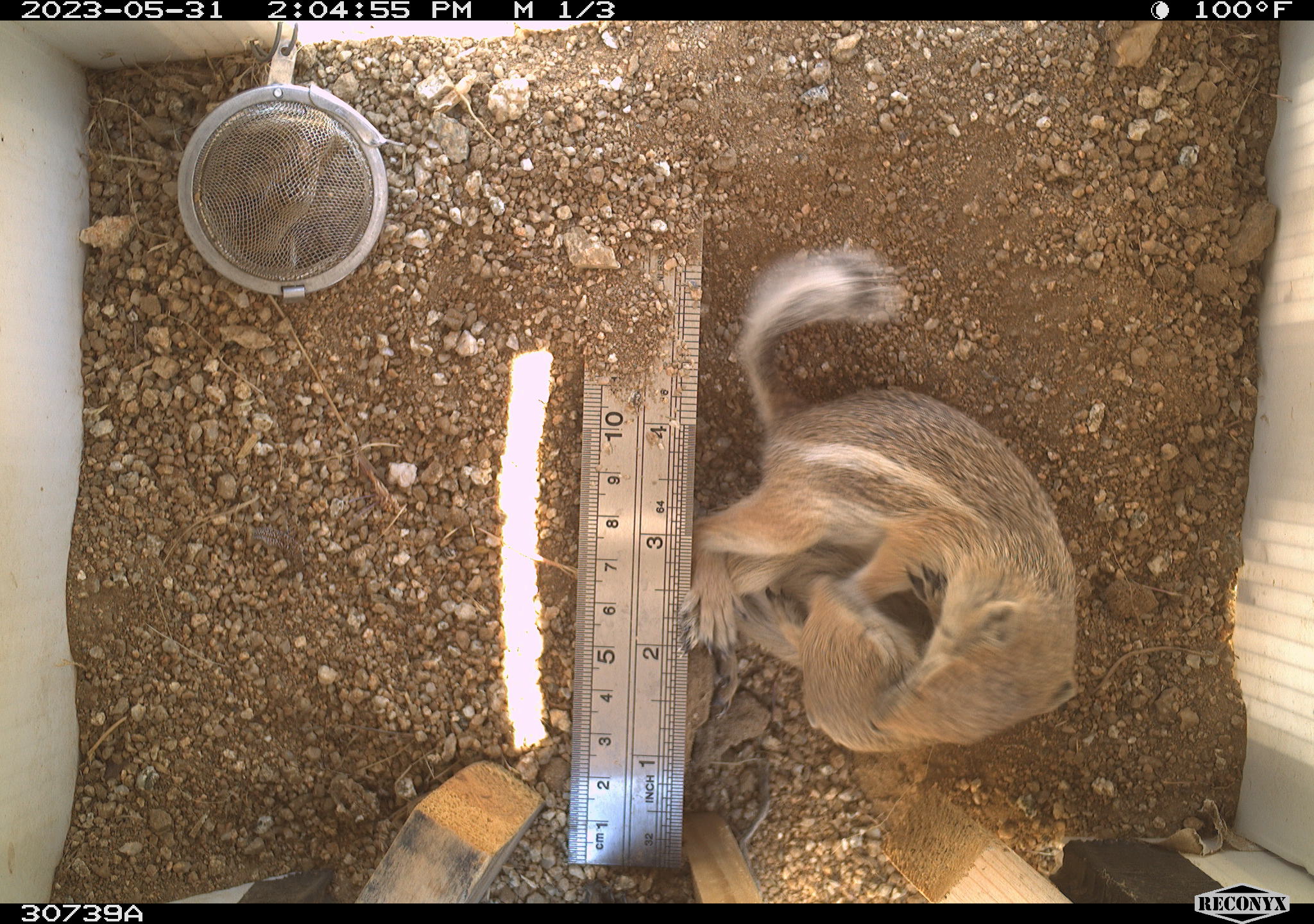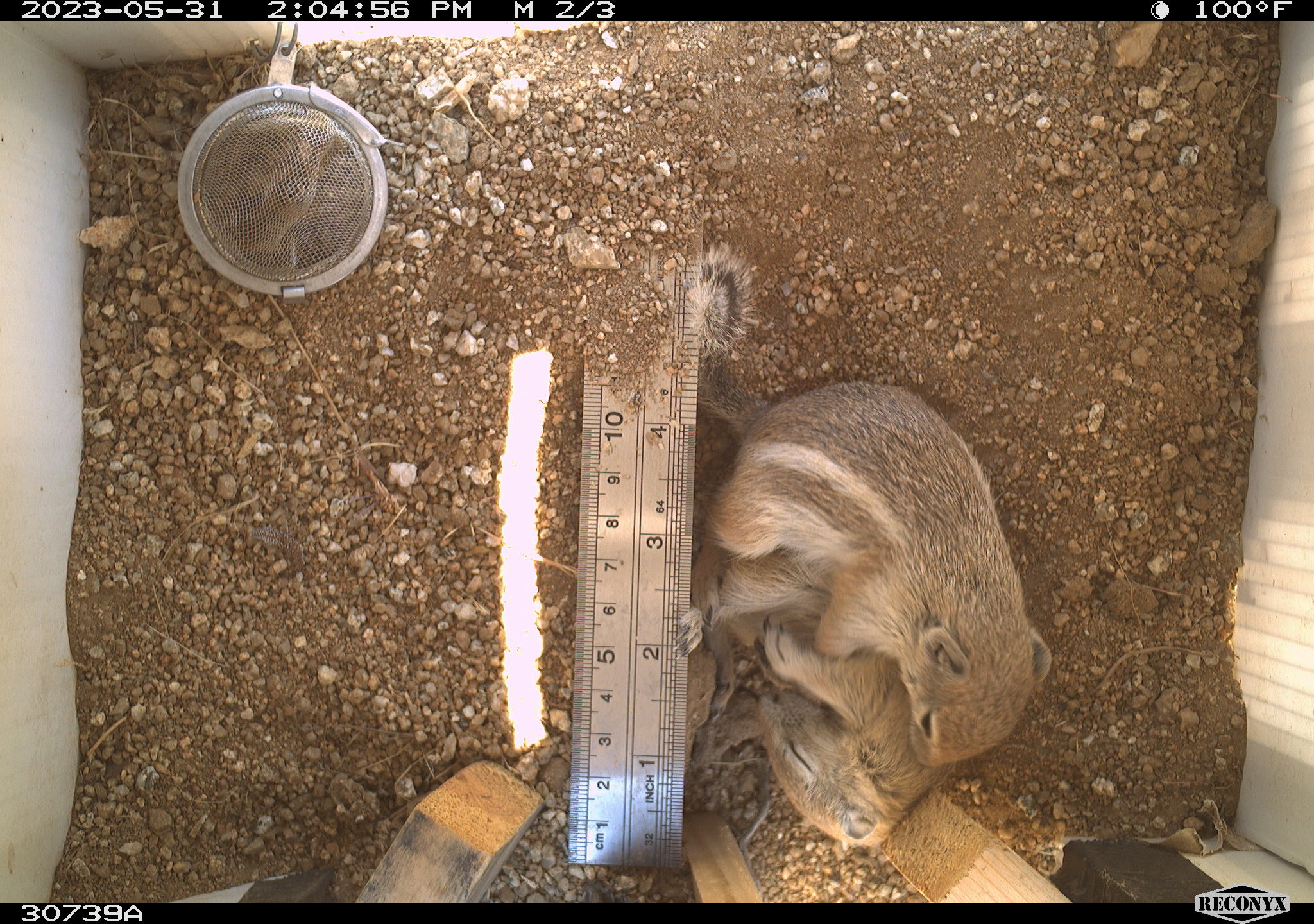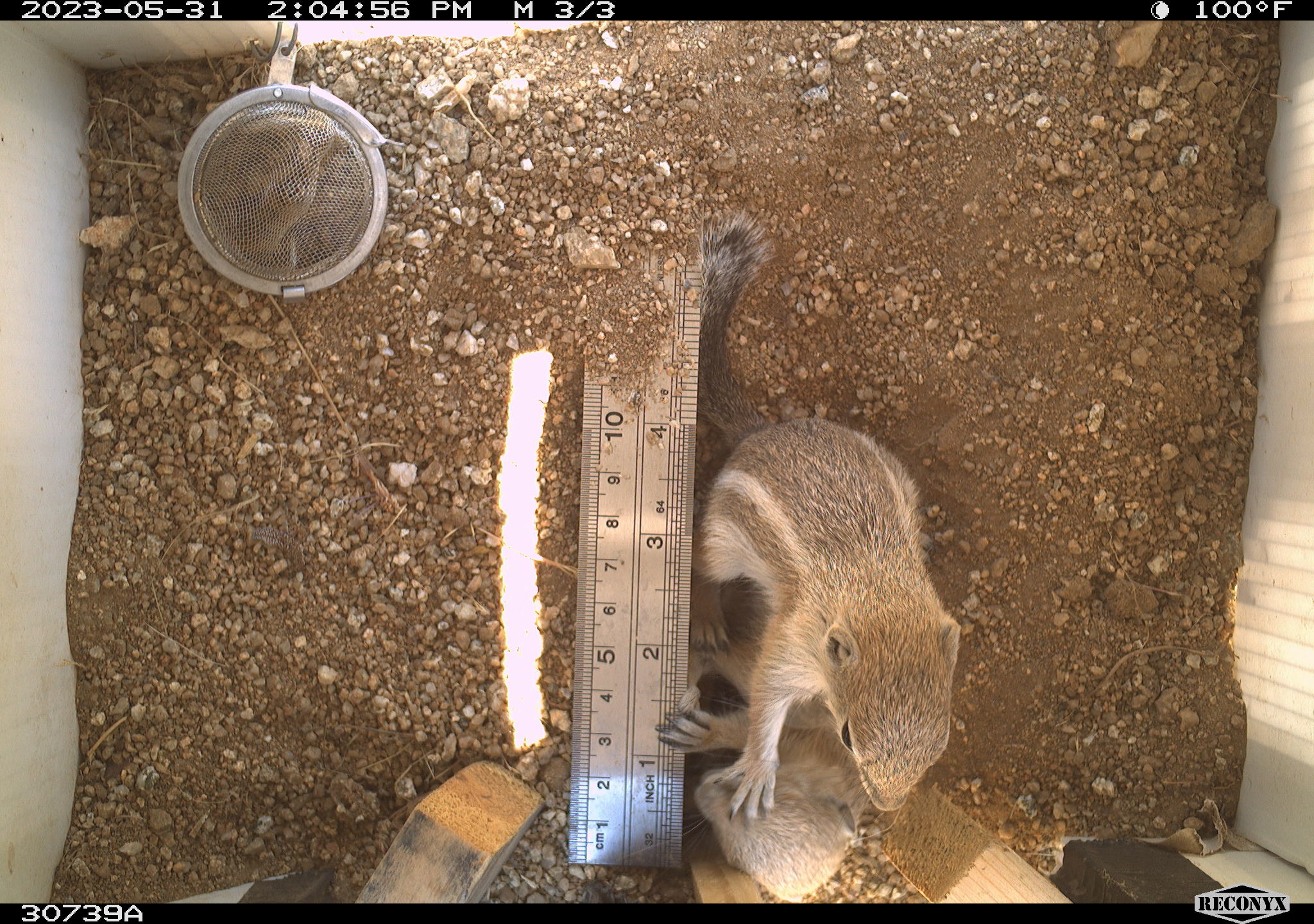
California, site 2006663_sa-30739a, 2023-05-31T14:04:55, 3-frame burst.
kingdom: Animalia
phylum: Chordata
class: Mammalia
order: Rodentia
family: Sciuridae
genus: Ammospermophilus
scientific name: Ammospermophilus leucurus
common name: white-tailed antelope squirrel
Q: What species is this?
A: White-tailed antelope squirrel (Ammospermophilus leucurus).